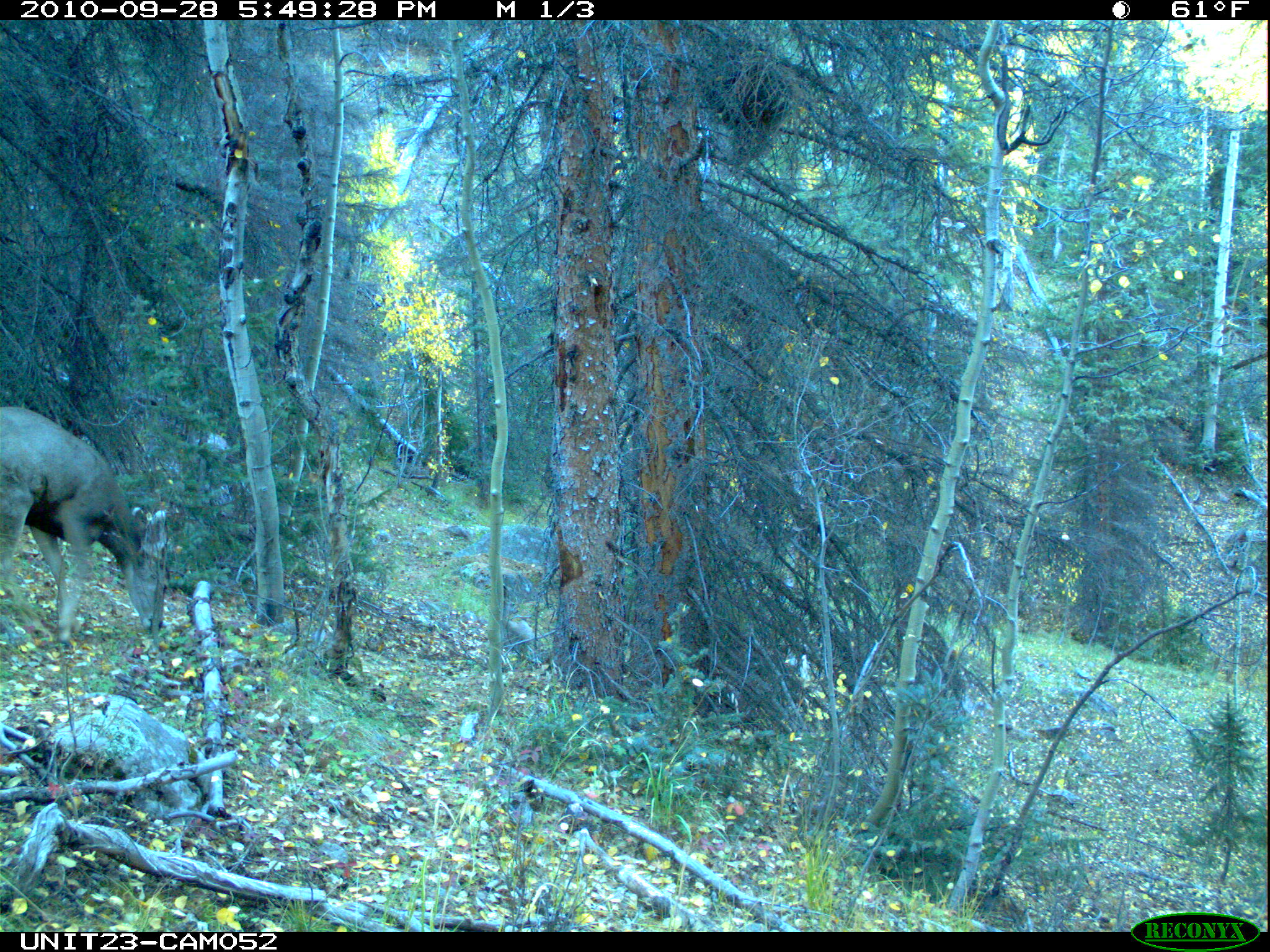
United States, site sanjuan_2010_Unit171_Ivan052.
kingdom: Animalia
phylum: Chordata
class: Mammalia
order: Artiodactyla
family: Cervidae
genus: Odocoileus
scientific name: Odocoileus hemionus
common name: mule deer